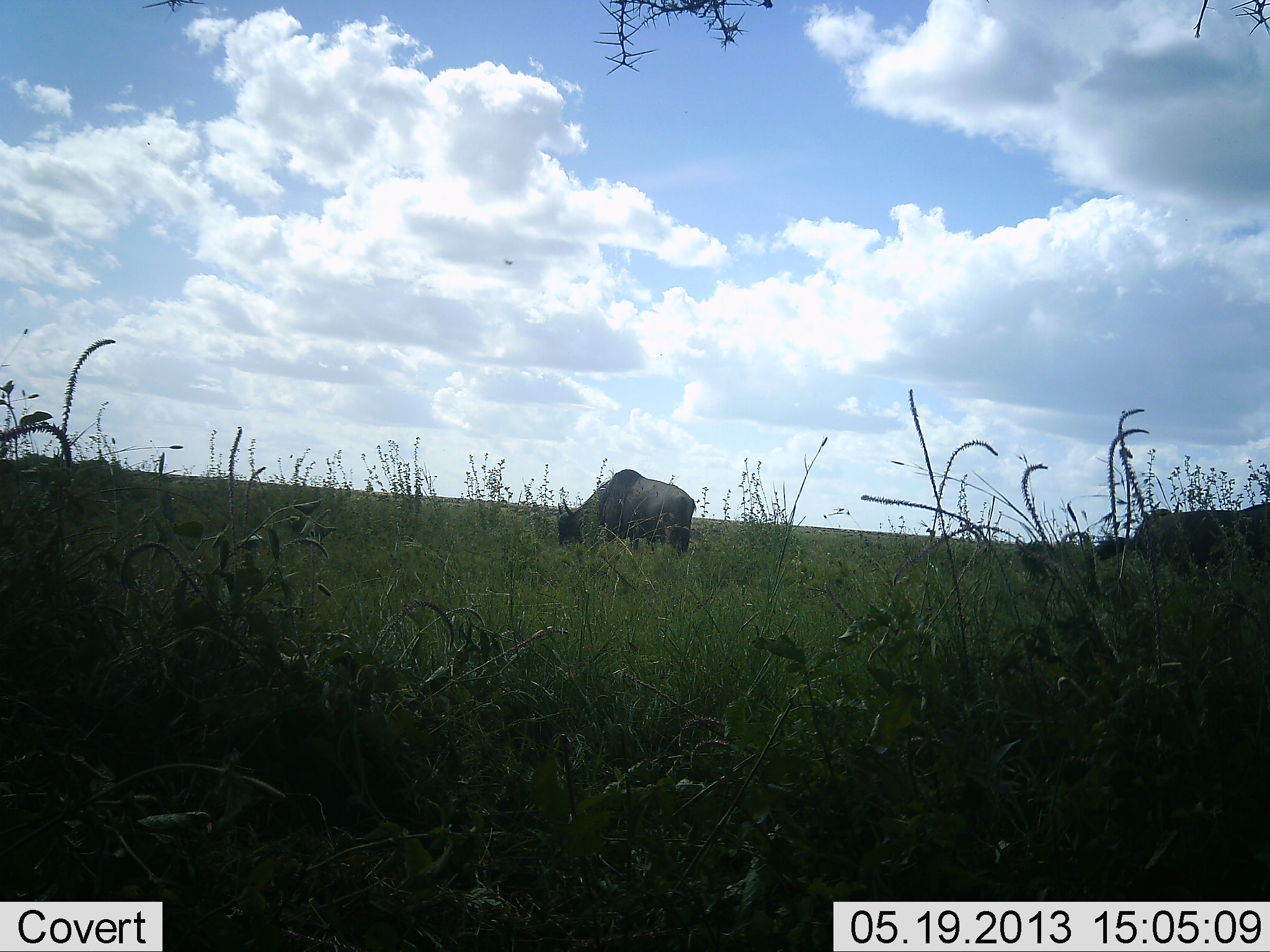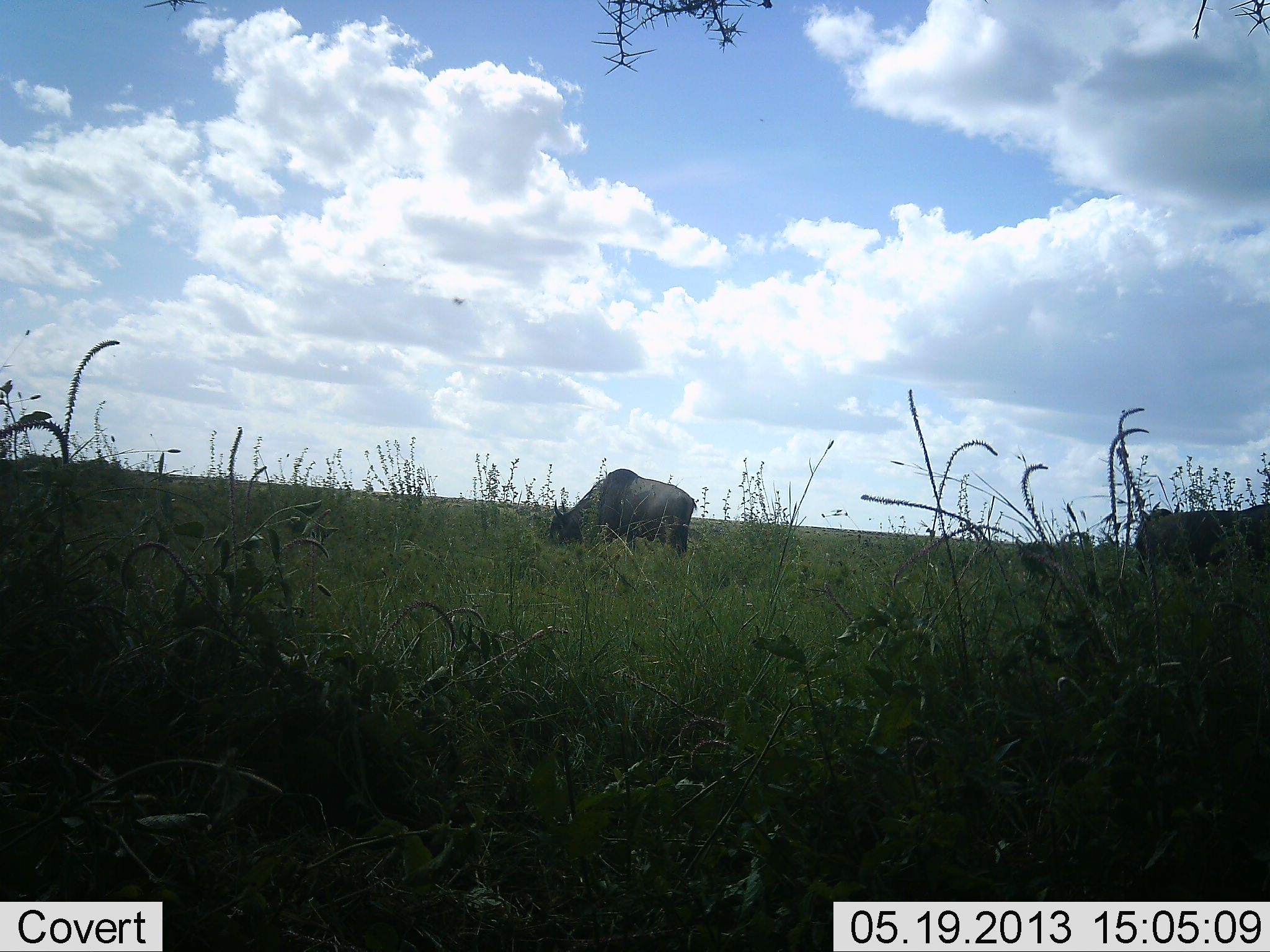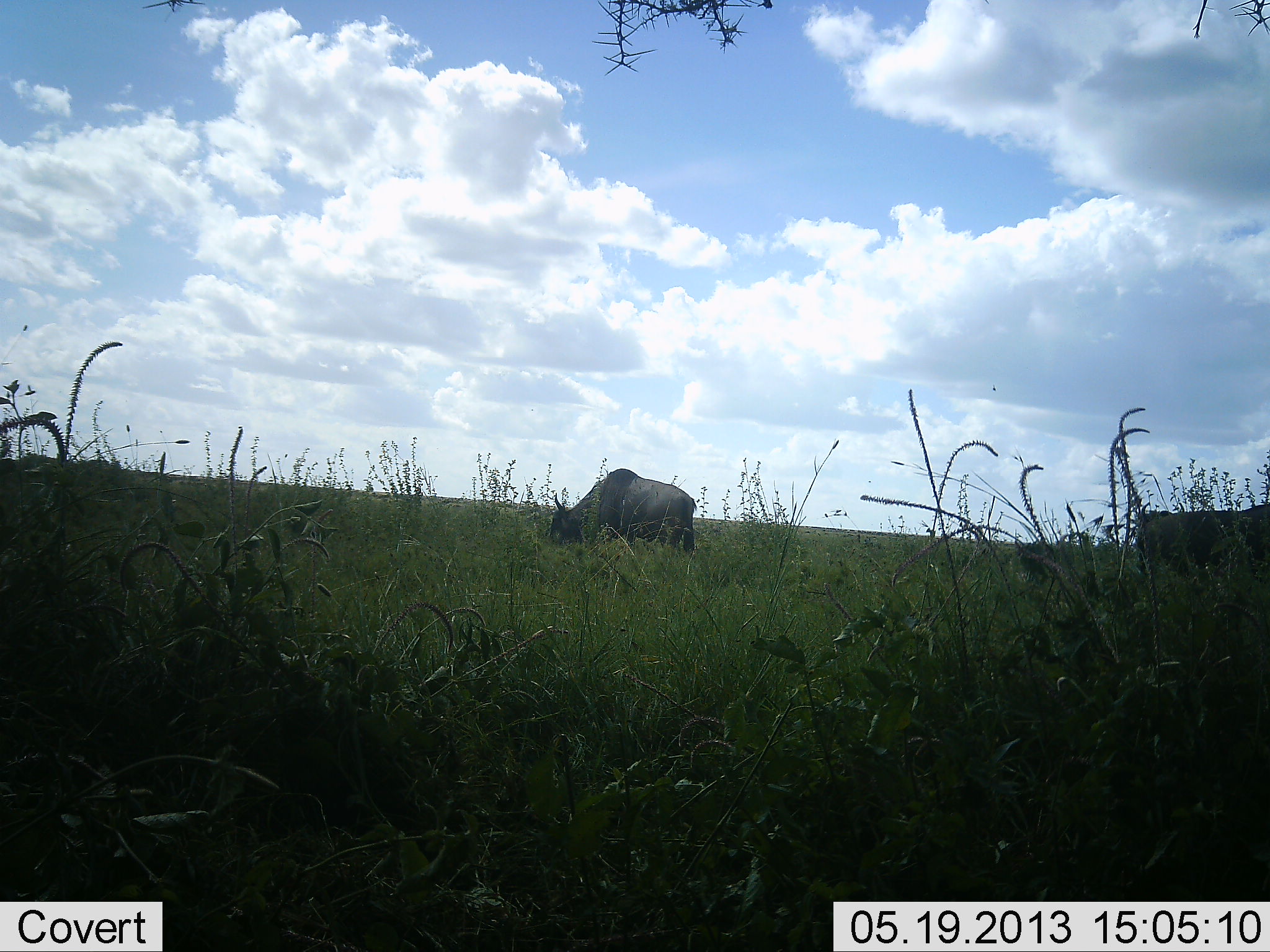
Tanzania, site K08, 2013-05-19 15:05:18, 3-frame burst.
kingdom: Animalia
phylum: Chordata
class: Mammalia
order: Artiodactyla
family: Bovidae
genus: Connochaetes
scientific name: Connochaetes taurinus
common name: blue wildebeest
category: wildebeest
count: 2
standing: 17%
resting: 0%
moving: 0%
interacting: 0%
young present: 0%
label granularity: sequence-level